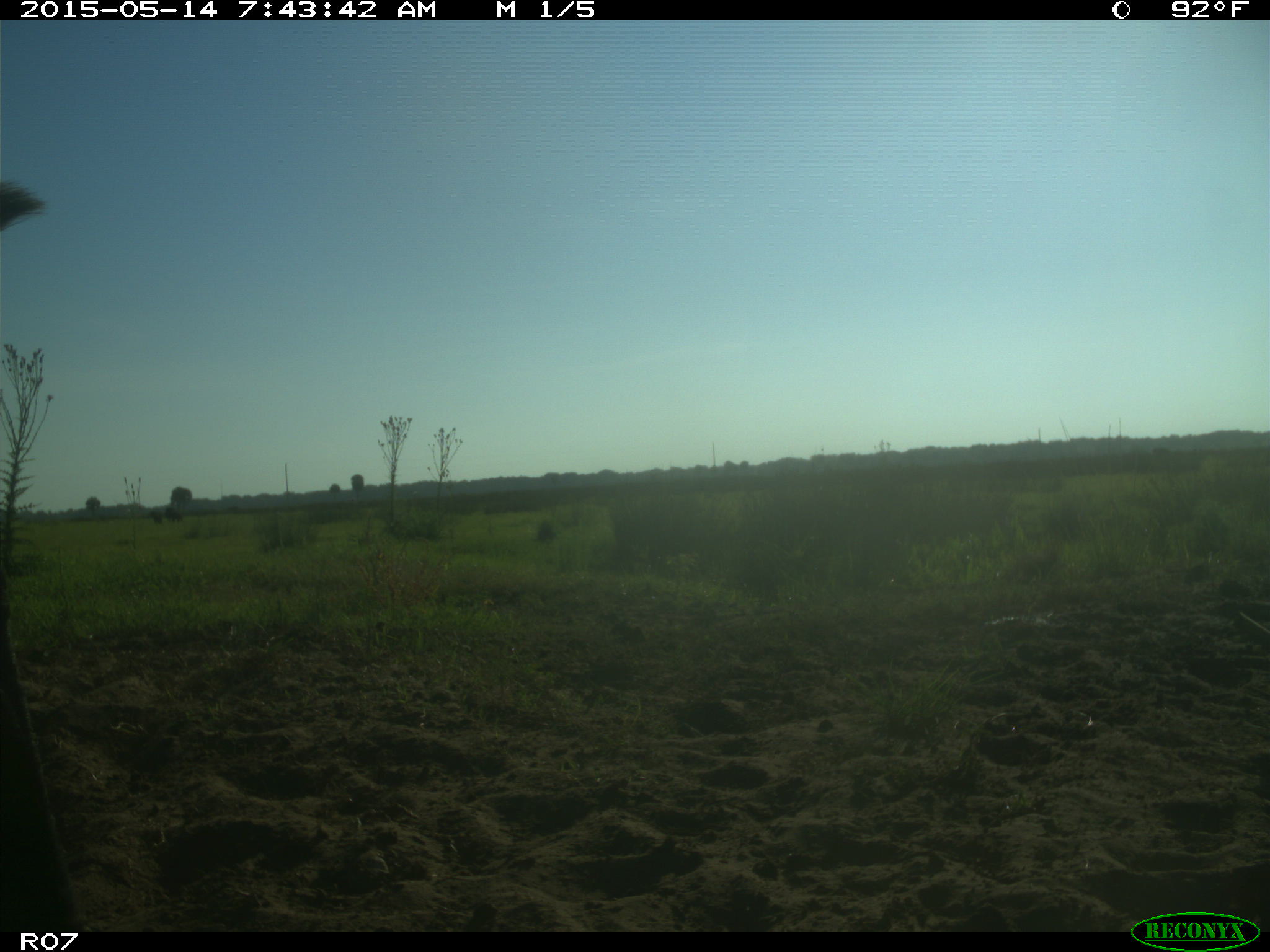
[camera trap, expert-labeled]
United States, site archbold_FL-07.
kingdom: Animalia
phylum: Chordata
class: Mammalia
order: Artiodactyla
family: Bovidae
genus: Bos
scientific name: Bos taurus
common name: domestic cow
Bos taurus (domestic cow).